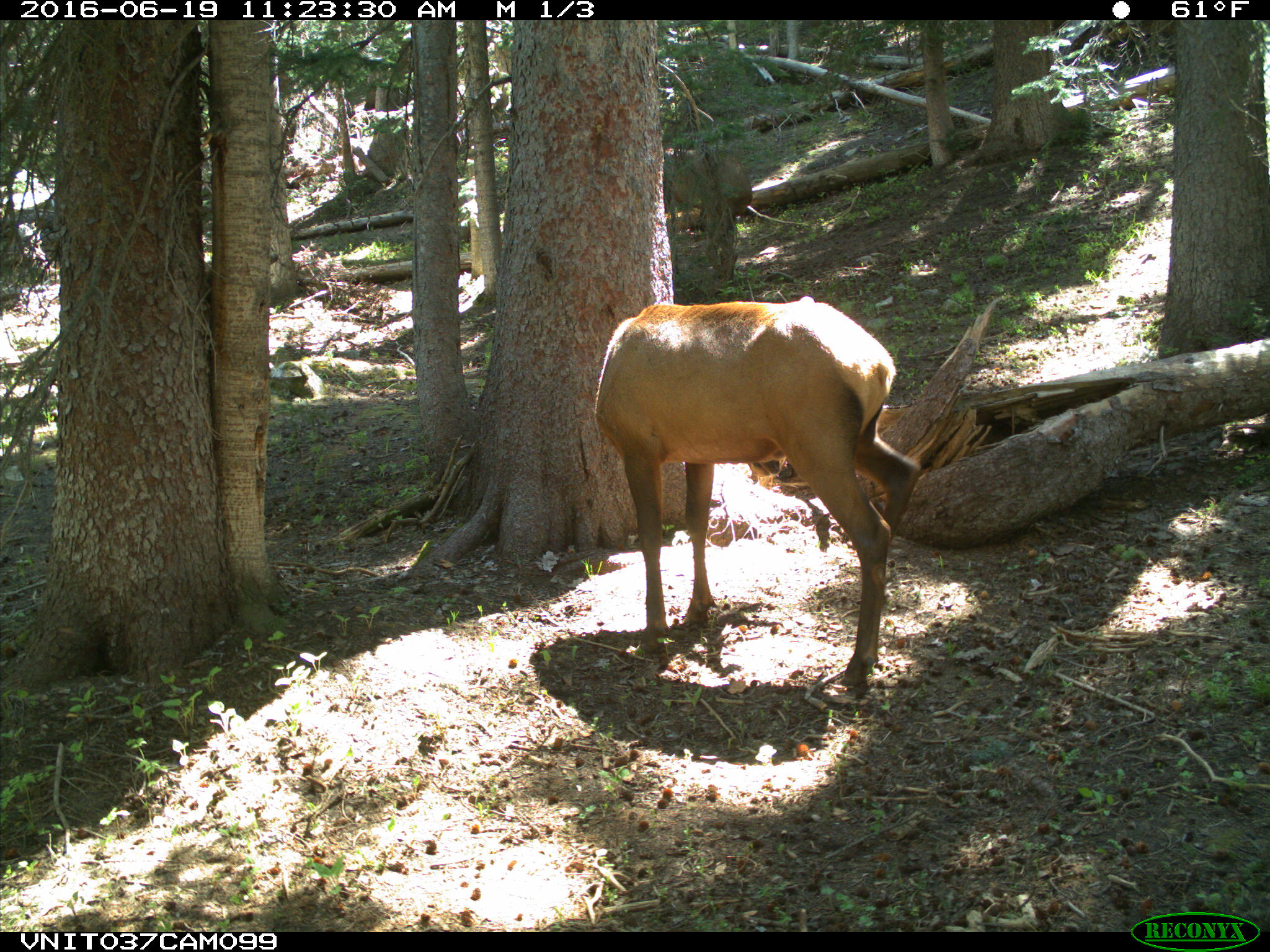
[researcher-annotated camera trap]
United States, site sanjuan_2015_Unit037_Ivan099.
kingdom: Animalia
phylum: Chordata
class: Mammalia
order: Artiodactyla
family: Cervidae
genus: Cervus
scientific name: Cervus elaphus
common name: red deer